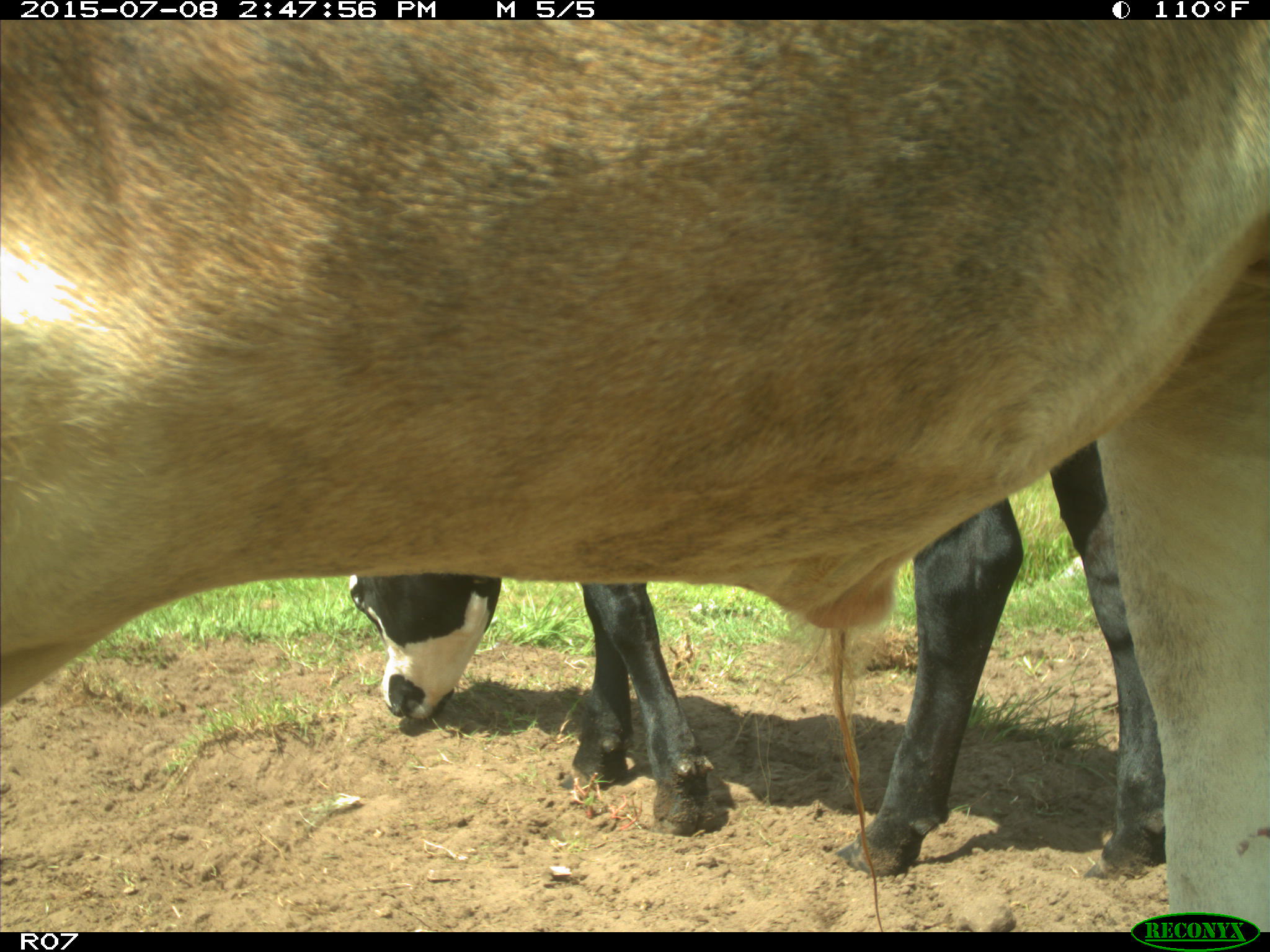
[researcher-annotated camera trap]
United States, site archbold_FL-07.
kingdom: Animalia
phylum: Chordata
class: Mammalia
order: Artiodactyla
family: Bovidae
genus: Bos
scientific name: Bos taurus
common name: domestic cow